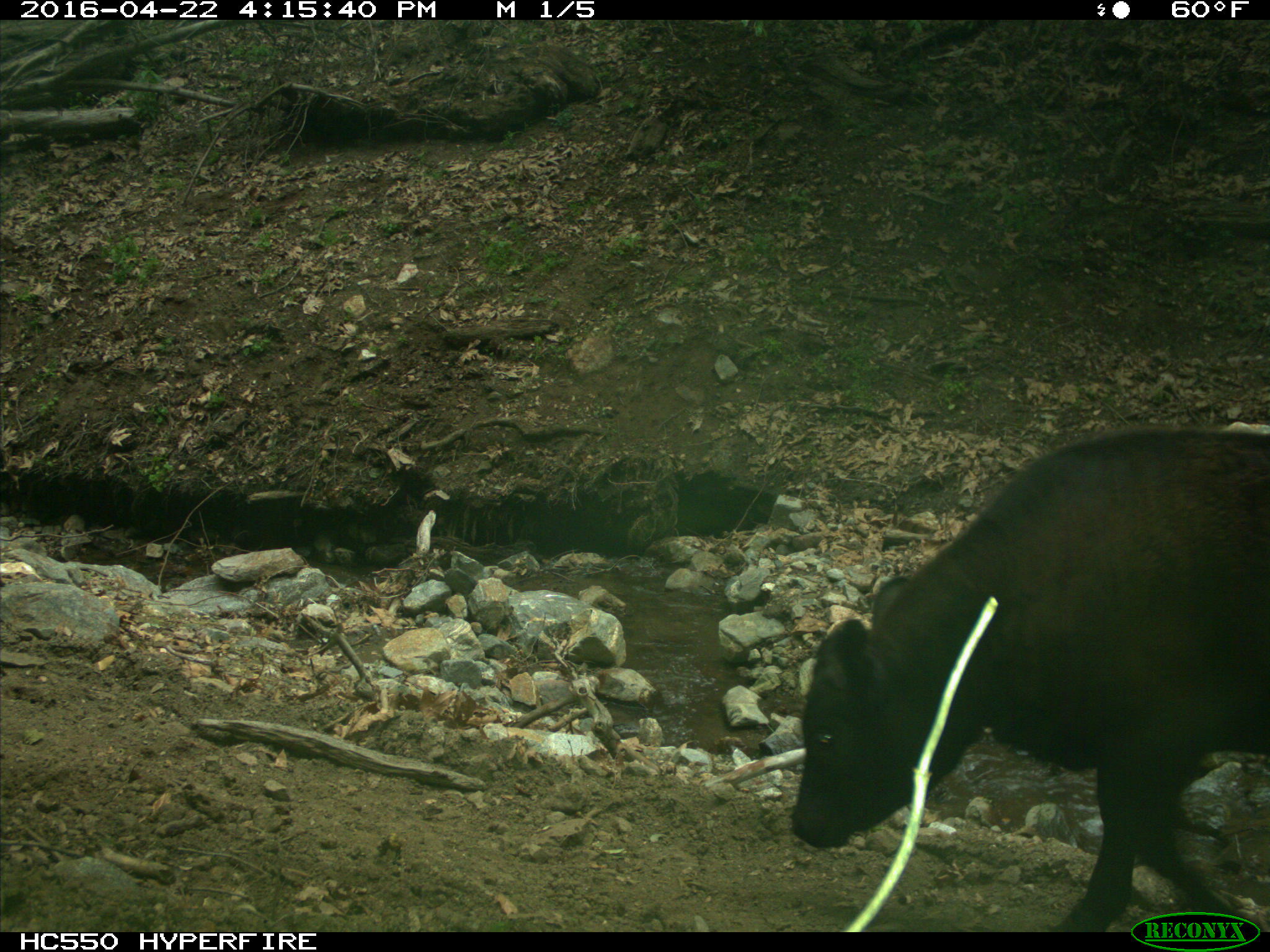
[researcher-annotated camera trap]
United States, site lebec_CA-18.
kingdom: Animalia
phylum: Chordata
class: Mammalia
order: Artiodactyla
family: Bovidae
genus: Bos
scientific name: Bos taurus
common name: domestic cow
Bos taurus (domestic cow).